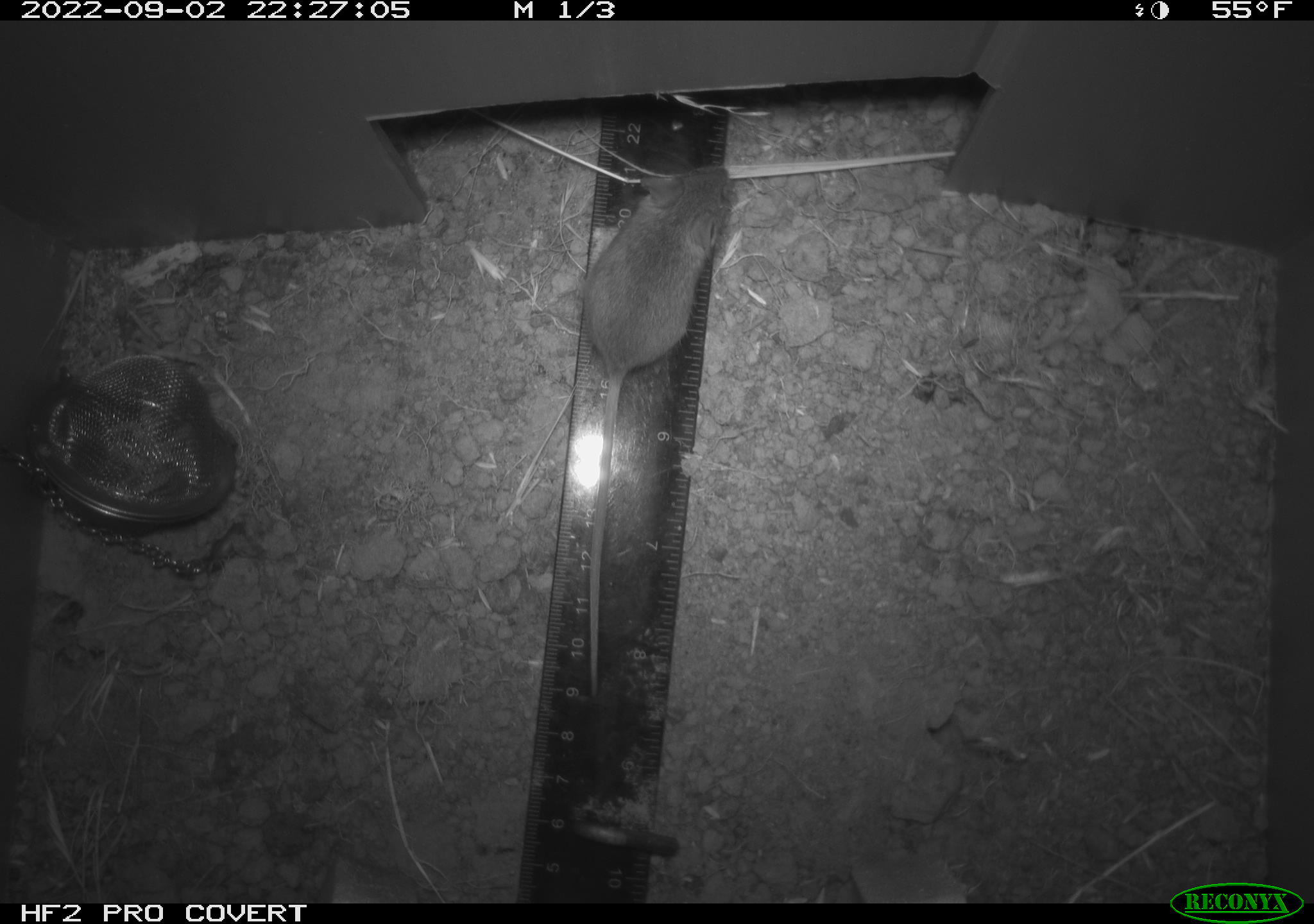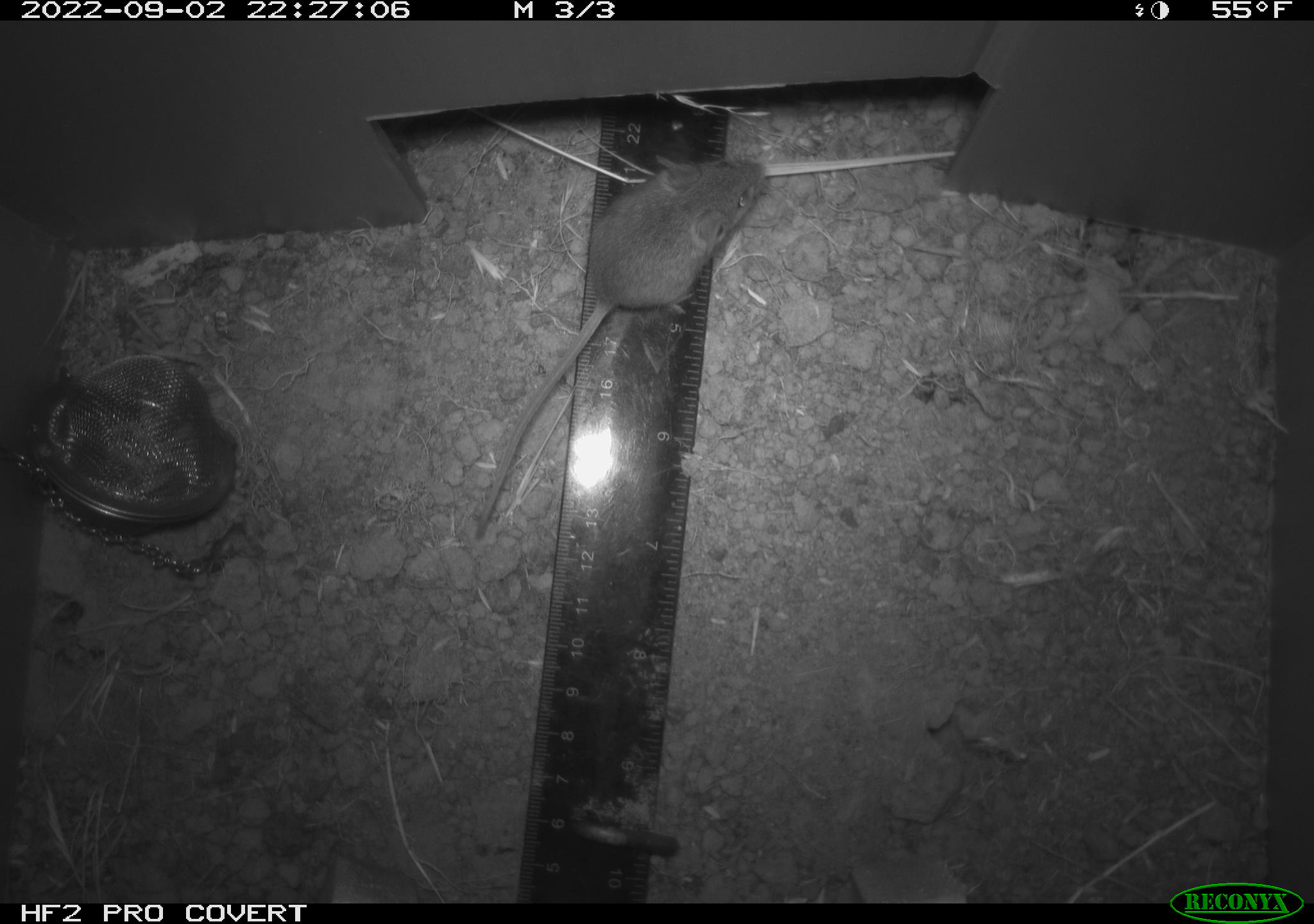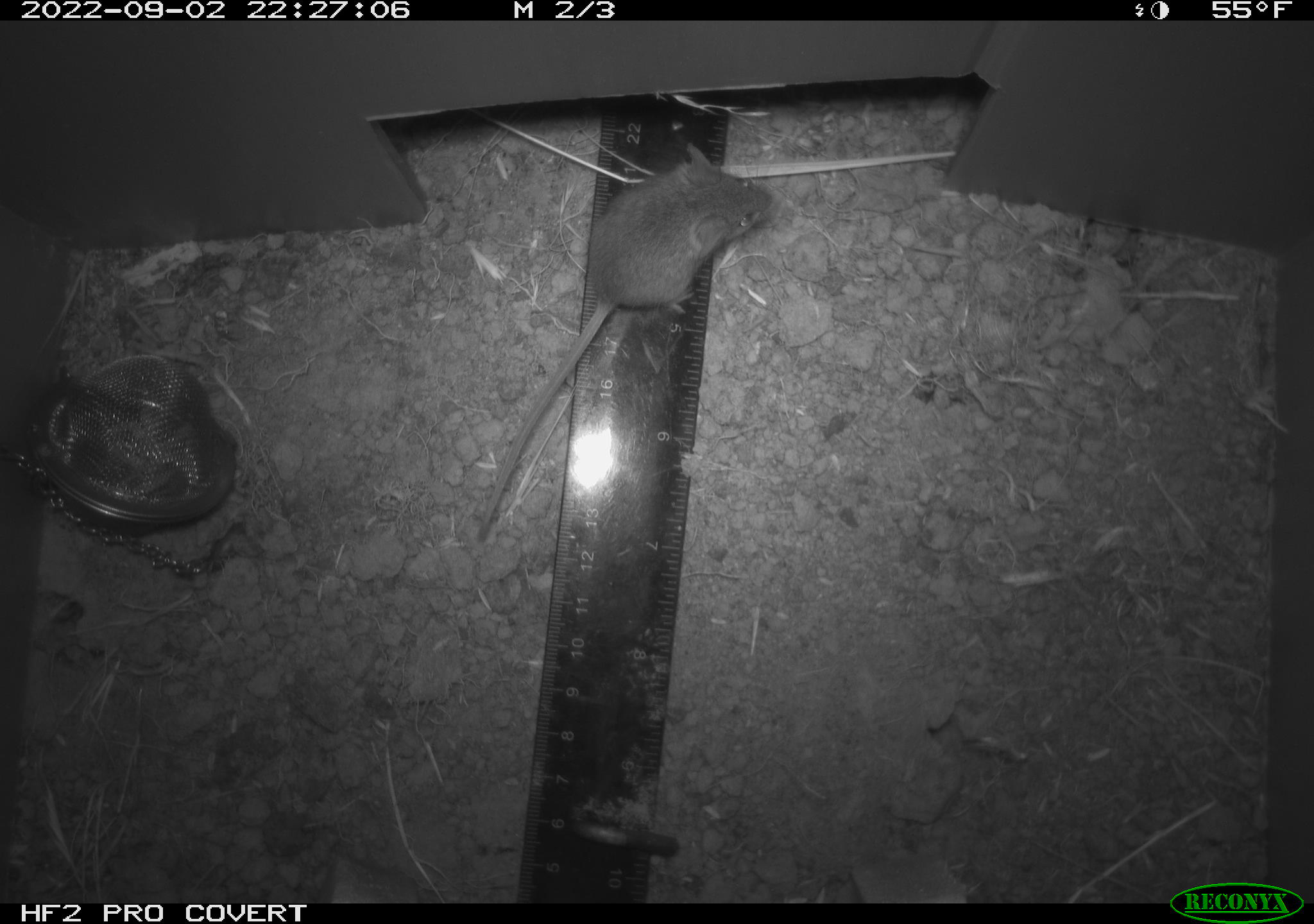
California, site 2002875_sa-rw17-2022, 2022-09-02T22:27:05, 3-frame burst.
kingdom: Animalia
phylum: Chordata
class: Mammalia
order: Rodentia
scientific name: Rodentia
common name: mouse species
Mouse species (Rodentia).